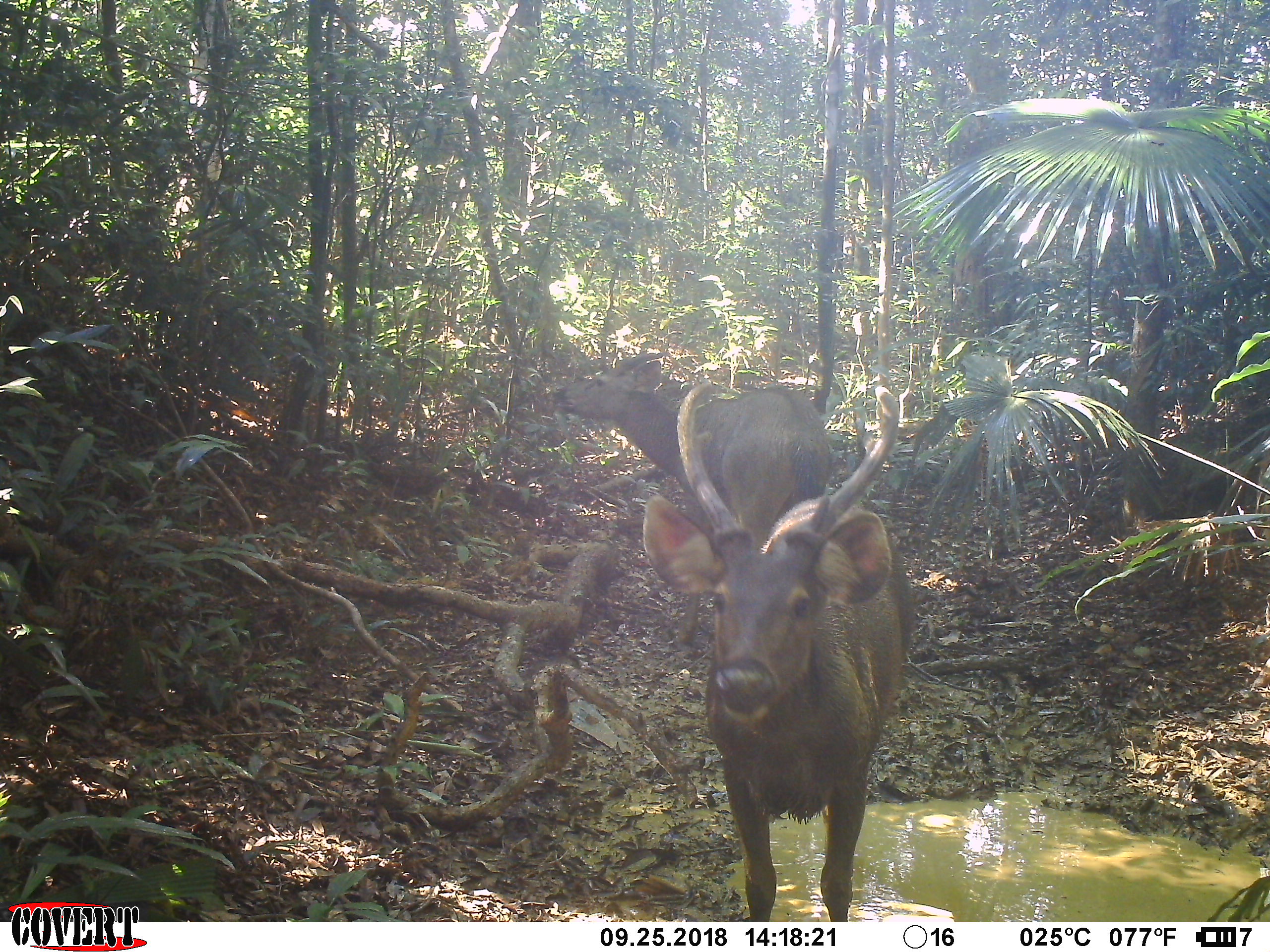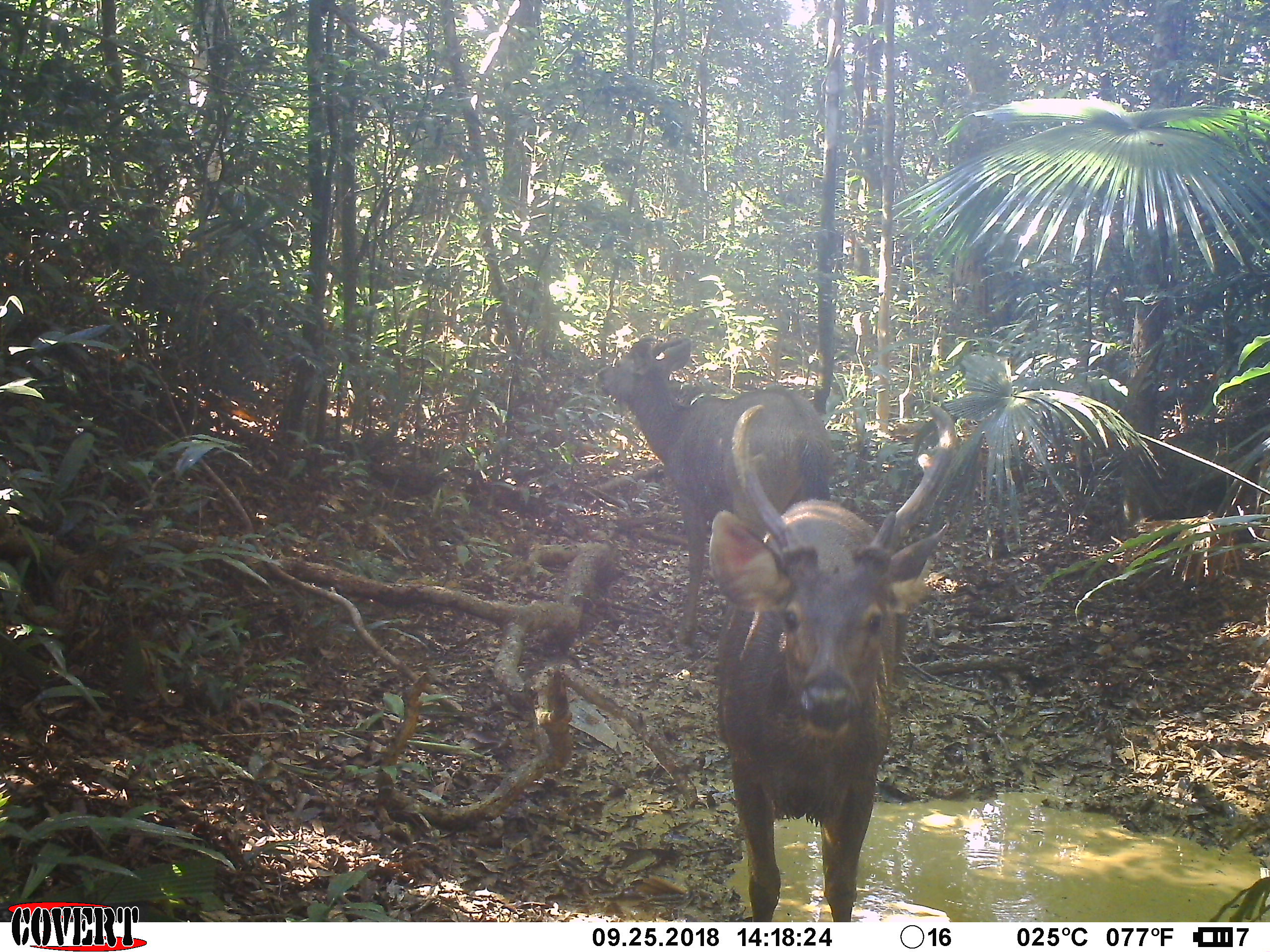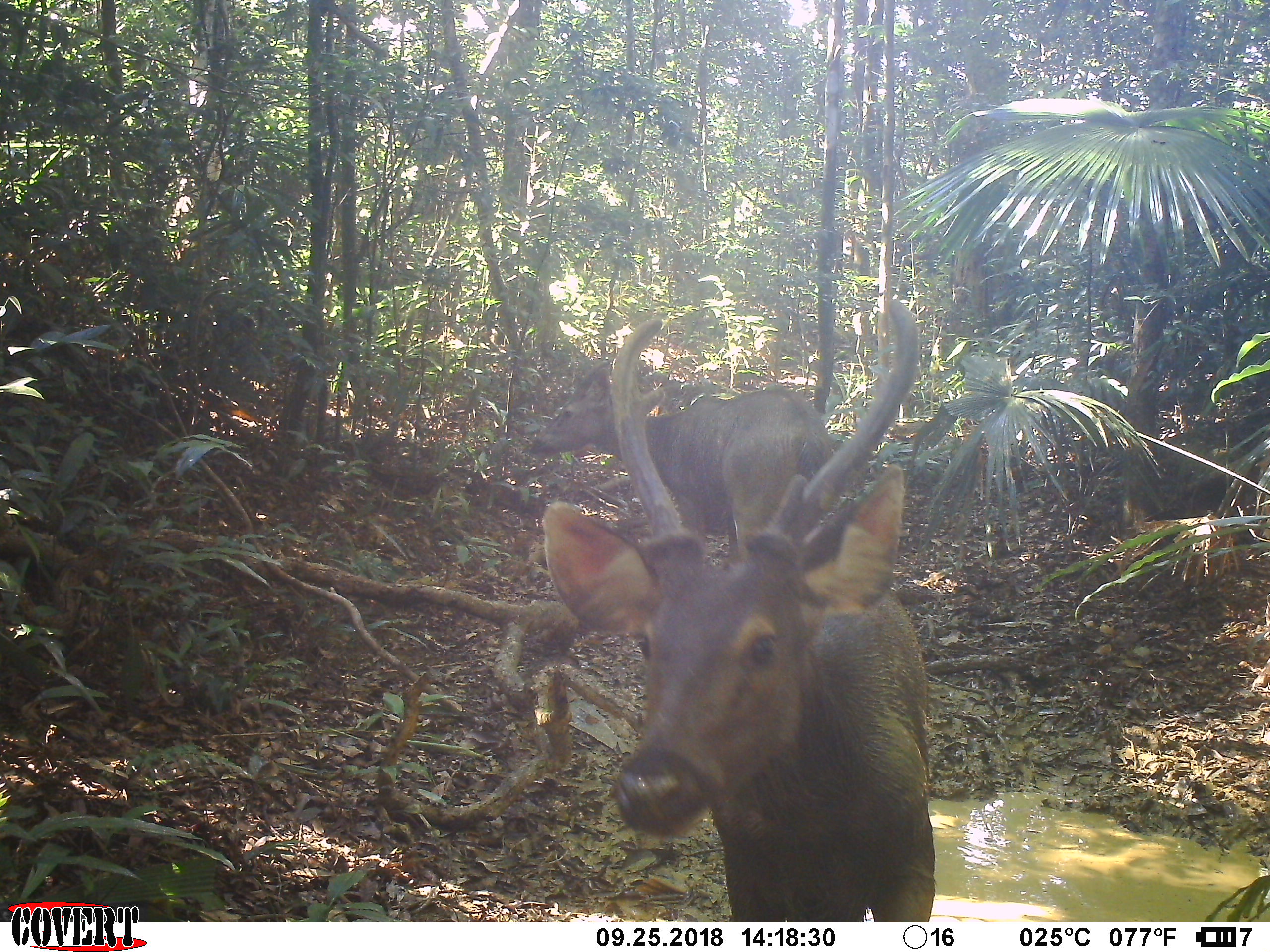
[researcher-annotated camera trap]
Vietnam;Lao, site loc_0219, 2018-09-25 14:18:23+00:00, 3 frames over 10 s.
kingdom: Animalia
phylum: Chordata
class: Mammalia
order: Artiodactyla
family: Cervidae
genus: Rusa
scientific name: Rusa unicolor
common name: sambar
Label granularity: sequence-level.